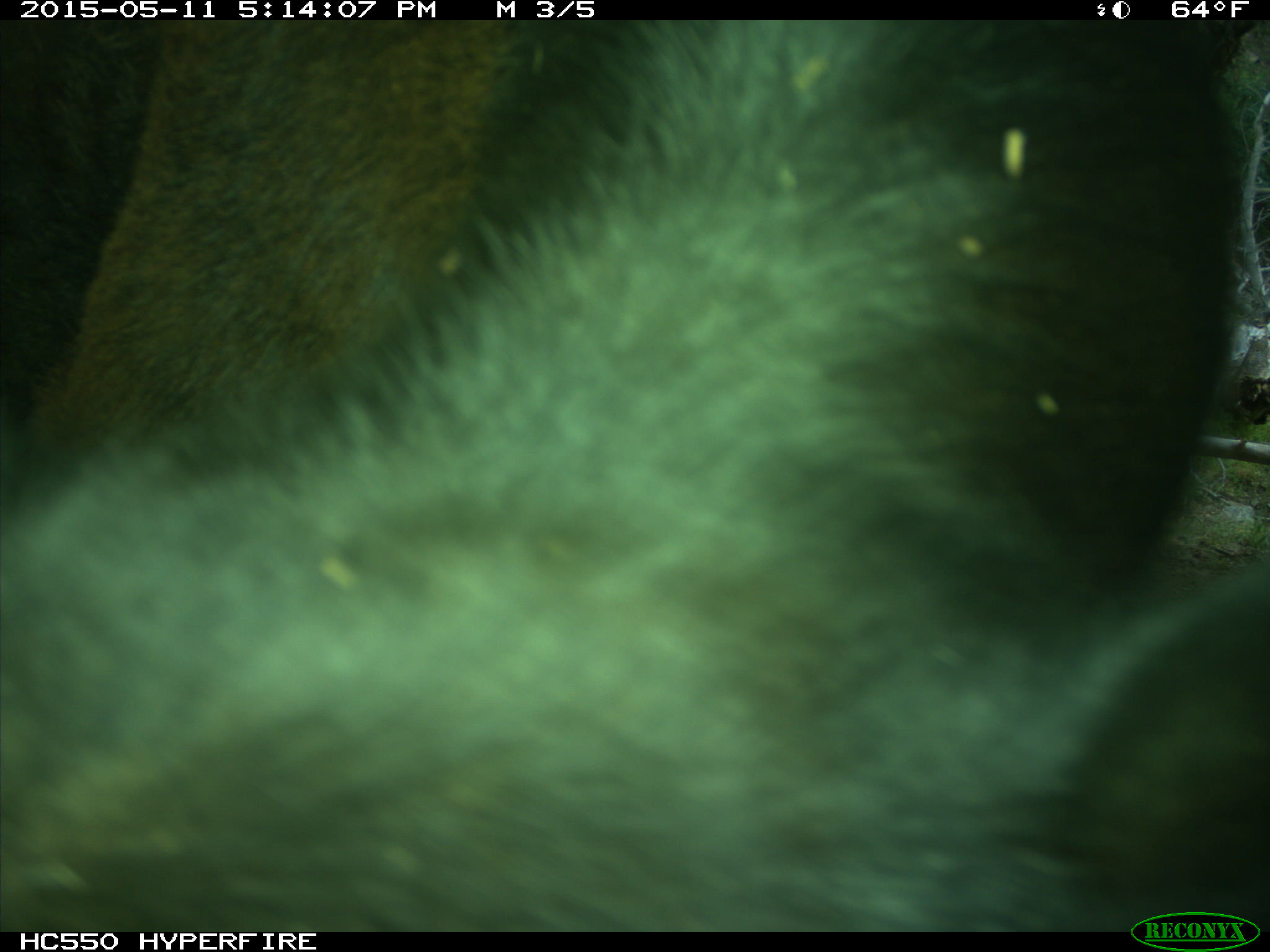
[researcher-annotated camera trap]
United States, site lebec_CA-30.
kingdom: Animalia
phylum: Chordata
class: Mammalia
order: Artiodactyla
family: Bovidae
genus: Bos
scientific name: Bos taurus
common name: domestic cow